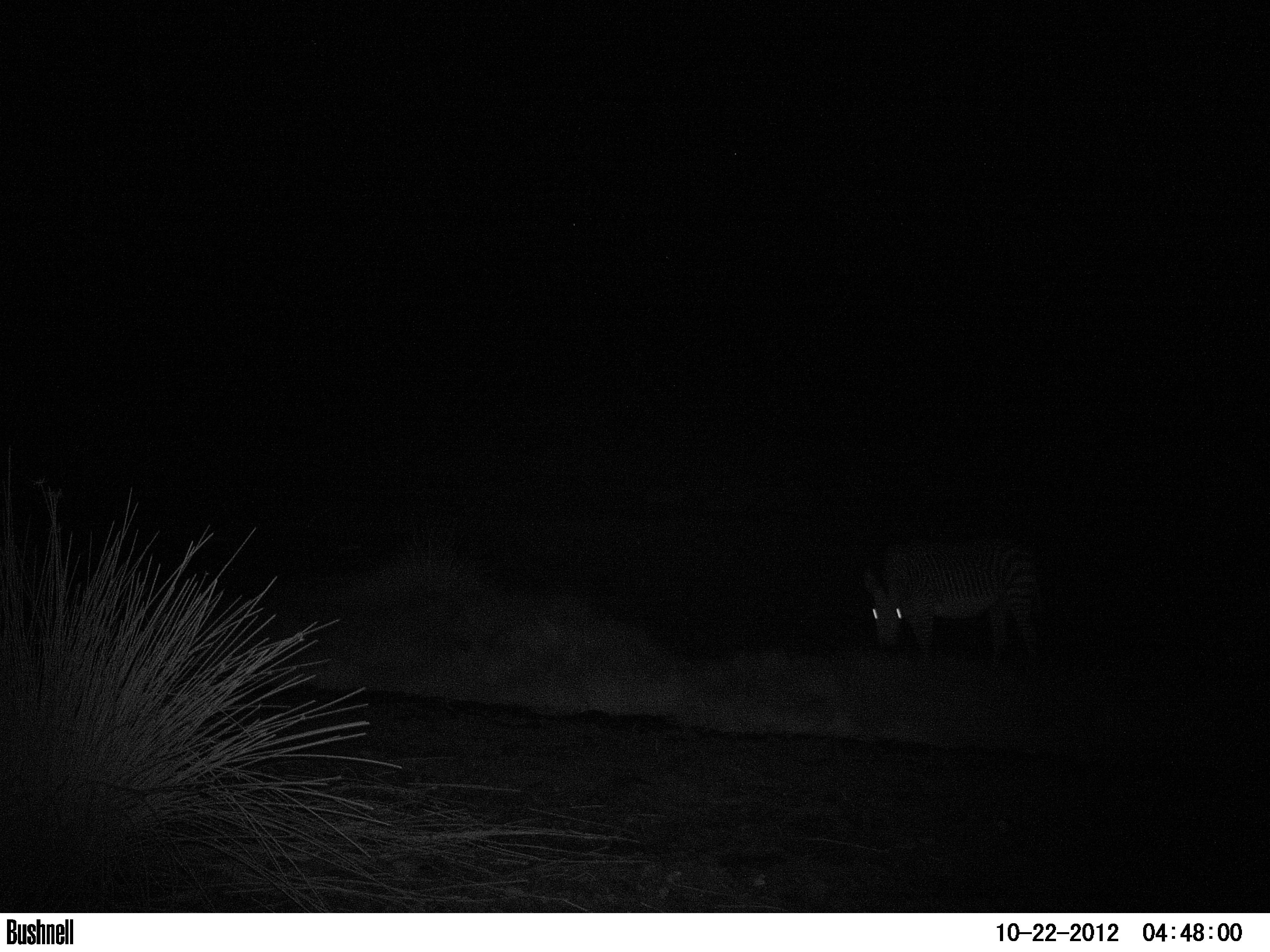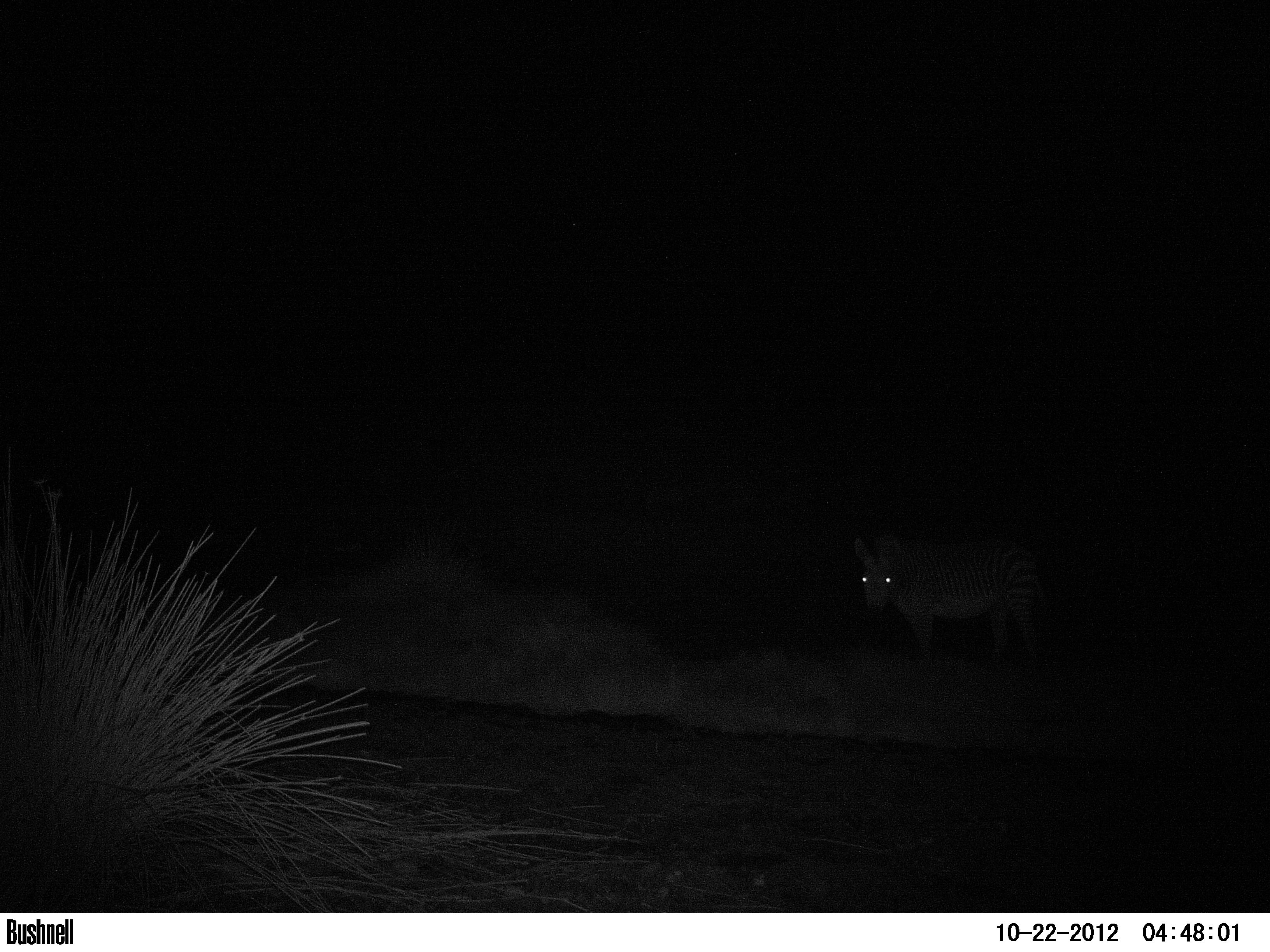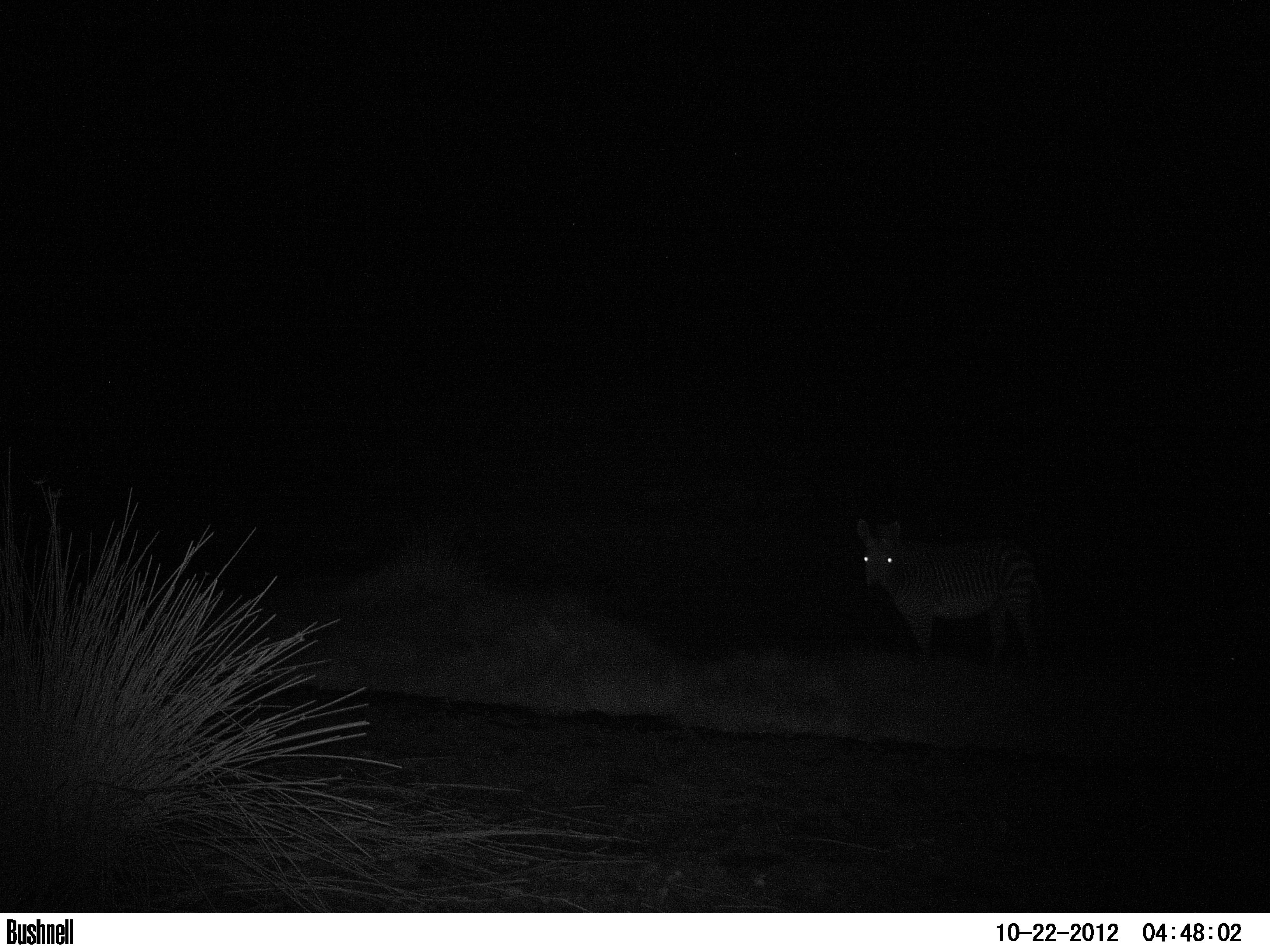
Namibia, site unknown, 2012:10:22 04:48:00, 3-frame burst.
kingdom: Animalia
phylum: Chordata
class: Mammalia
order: Perissodactyla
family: Equidae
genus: Equus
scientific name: Equus zebra hartmannae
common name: hartmann's mountain zebra